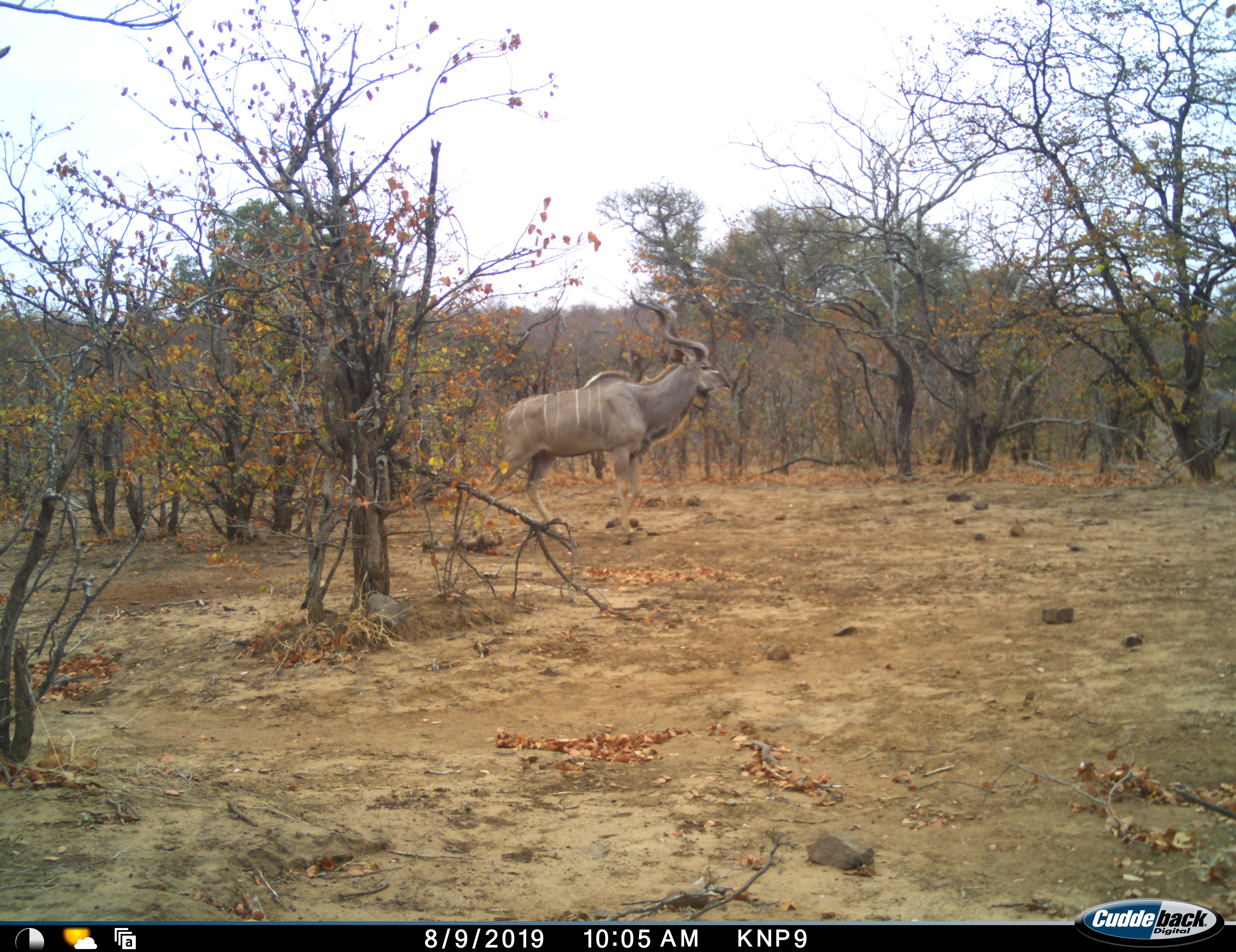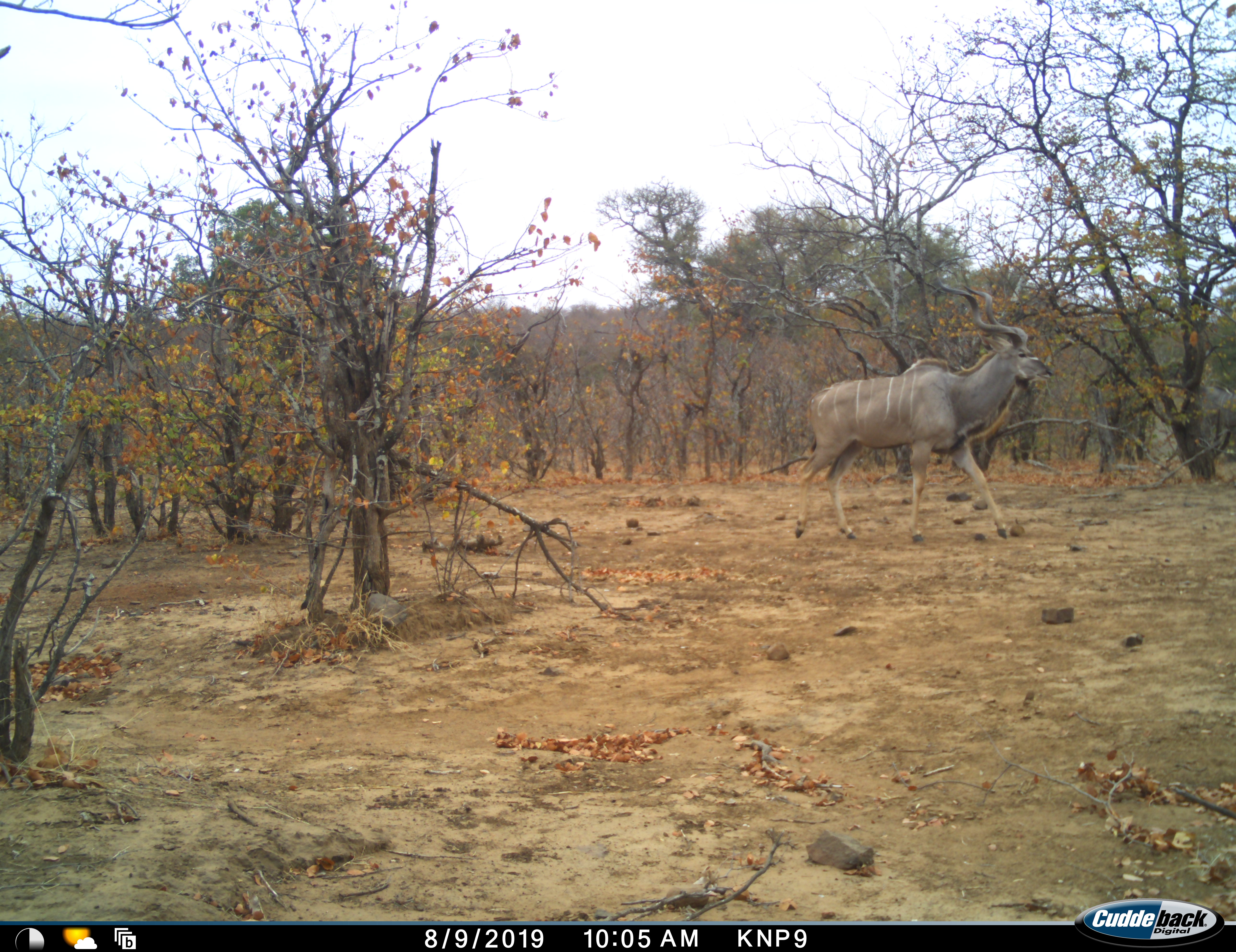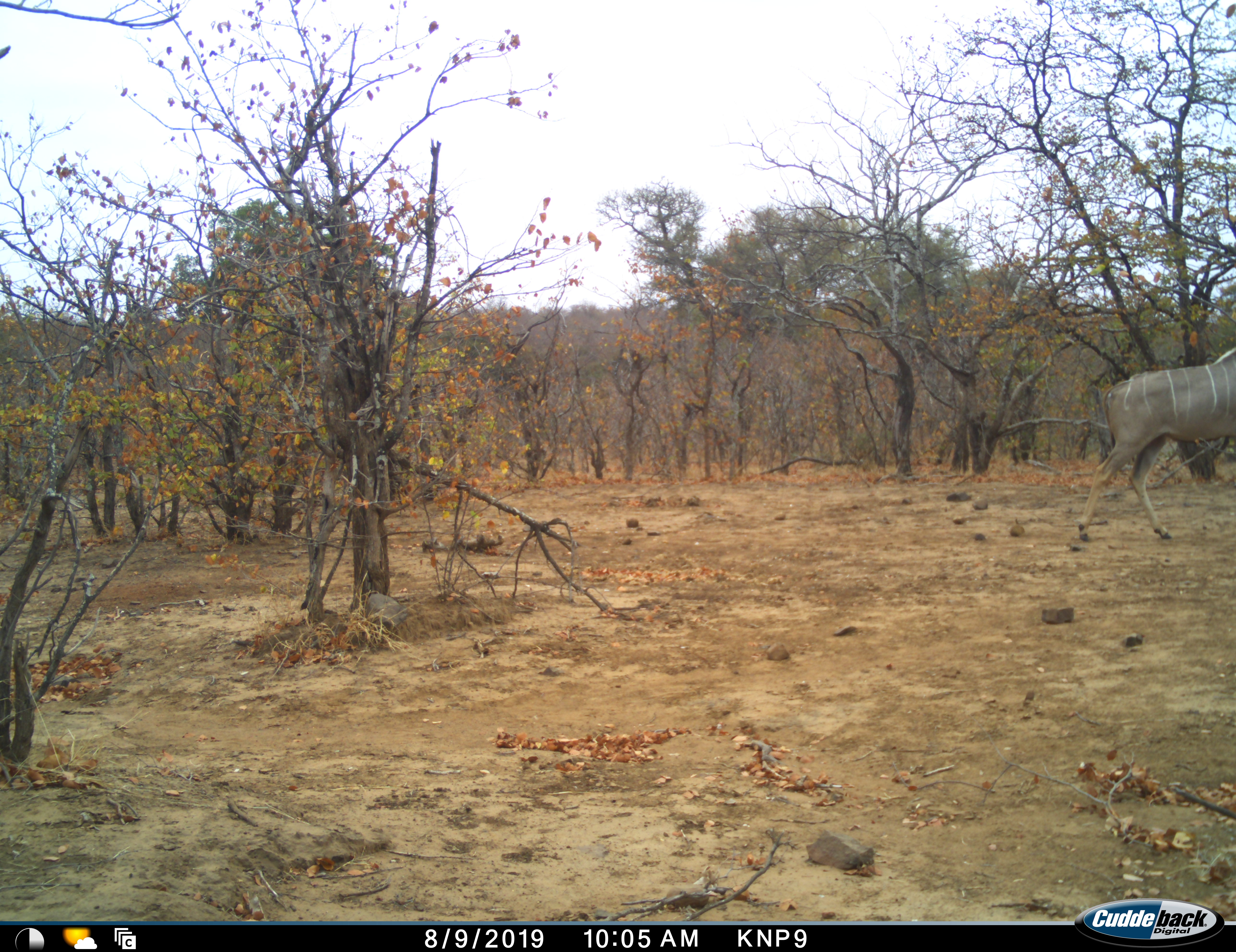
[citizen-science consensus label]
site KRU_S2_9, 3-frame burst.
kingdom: Animalia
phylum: Chordata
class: Mammalia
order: Artiodactyla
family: Bovidae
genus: Tragelaphus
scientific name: Tragelaphus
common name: kudu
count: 1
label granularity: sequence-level